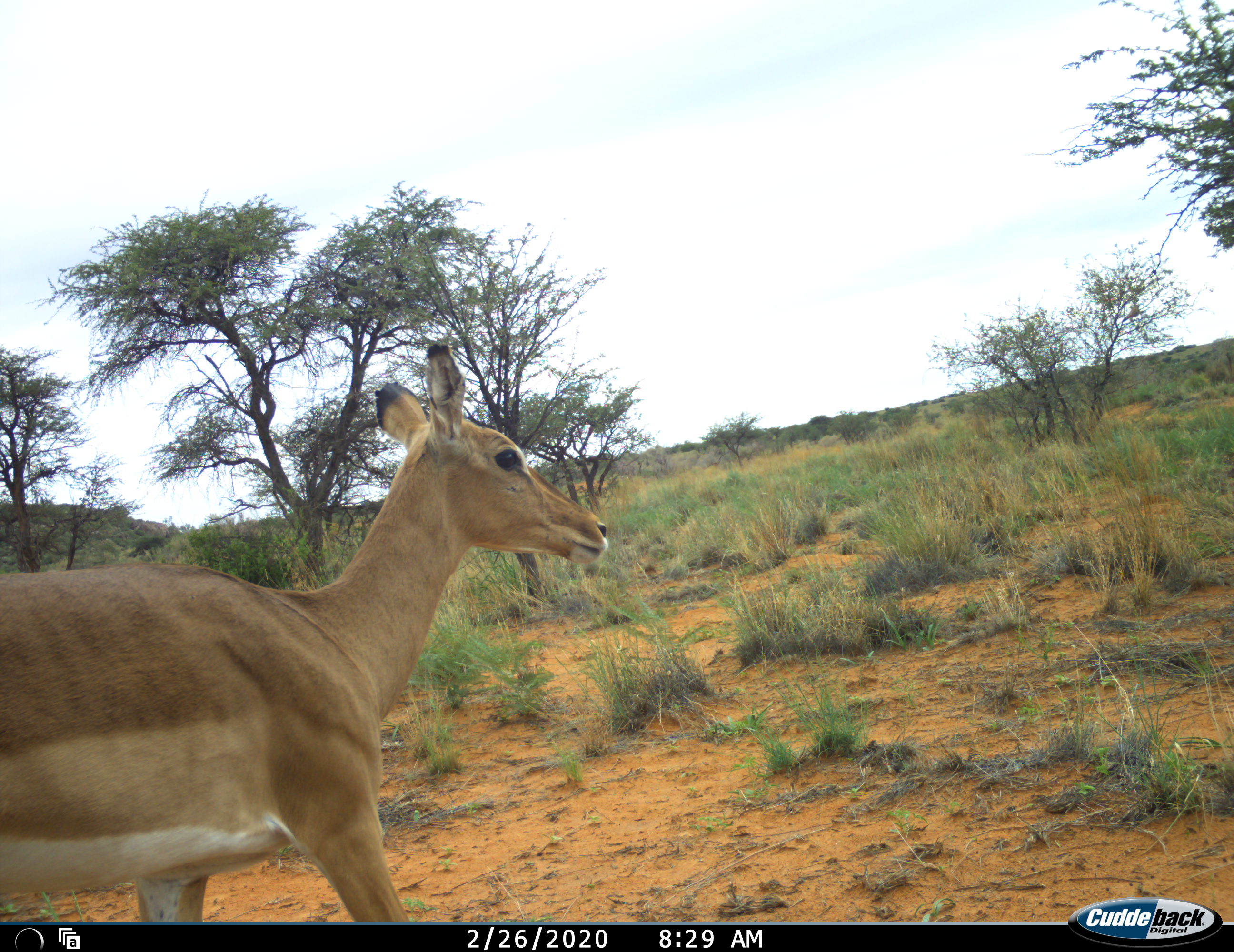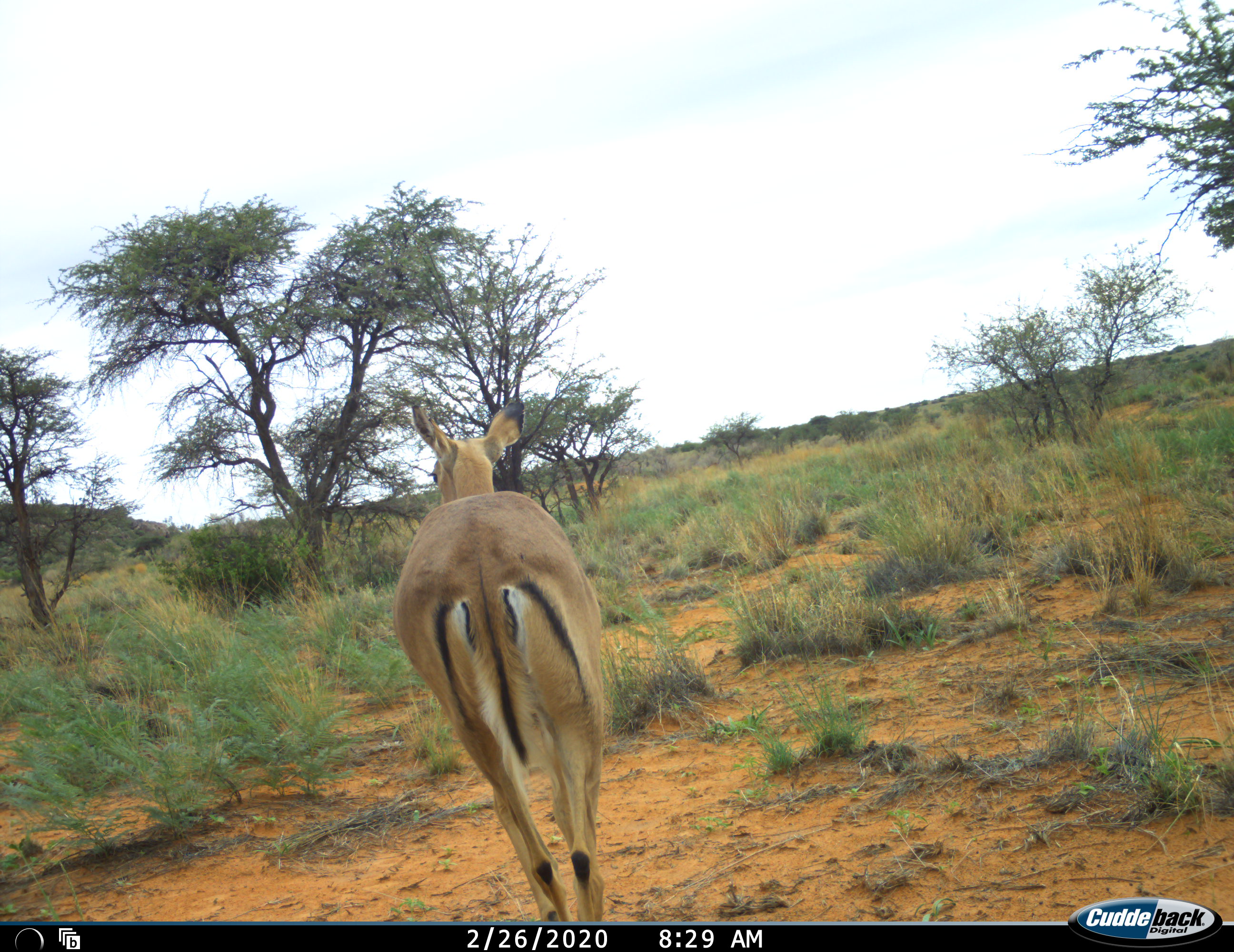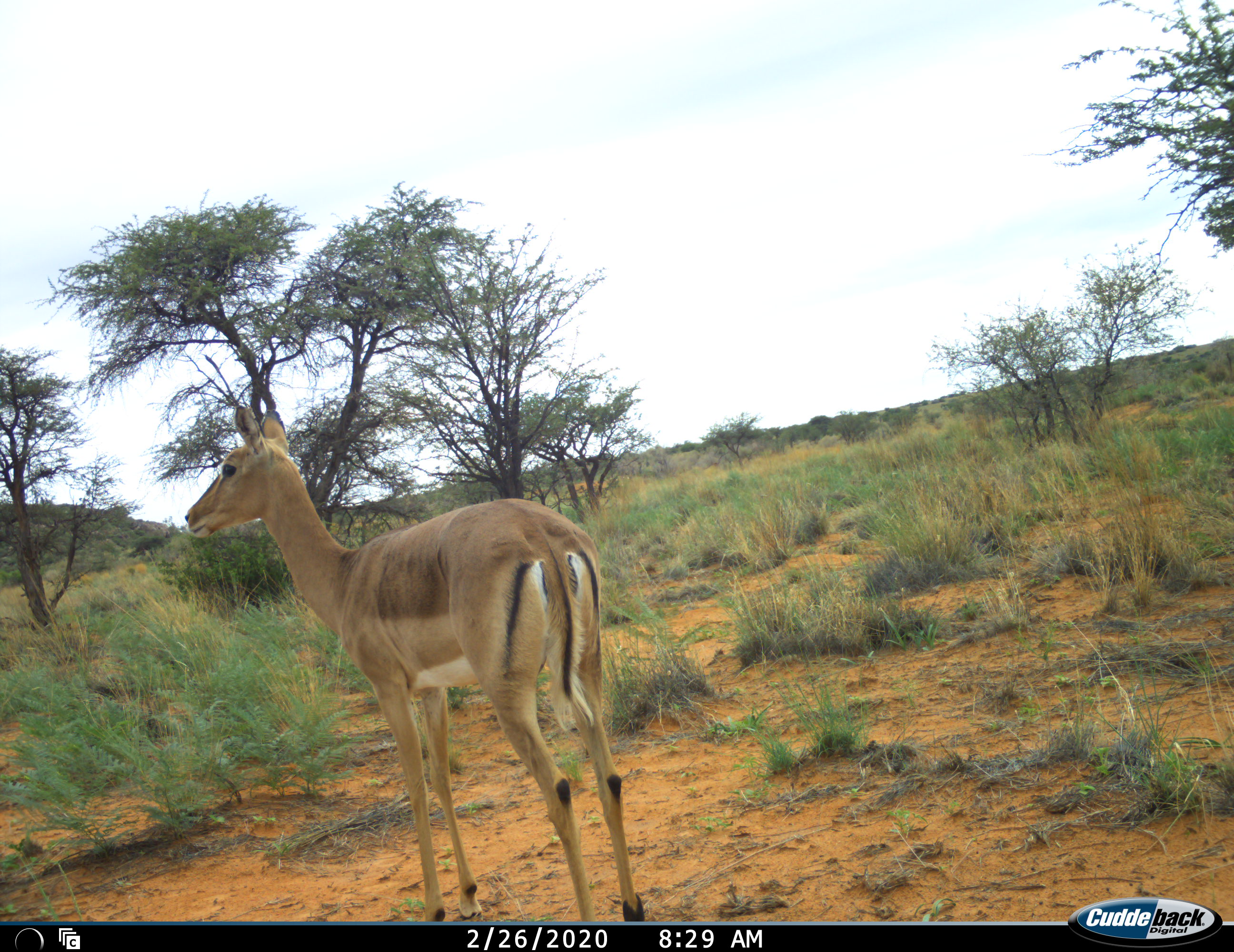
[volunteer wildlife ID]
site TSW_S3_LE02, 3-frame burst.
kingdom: Animalia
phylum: Chordata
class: Mammalia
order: Artiodactyla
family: Bovidae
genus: Aepyceros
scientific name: Aepyceros melampus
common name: impala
Impala (Aepyceros melampus), count 1. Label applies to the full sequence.